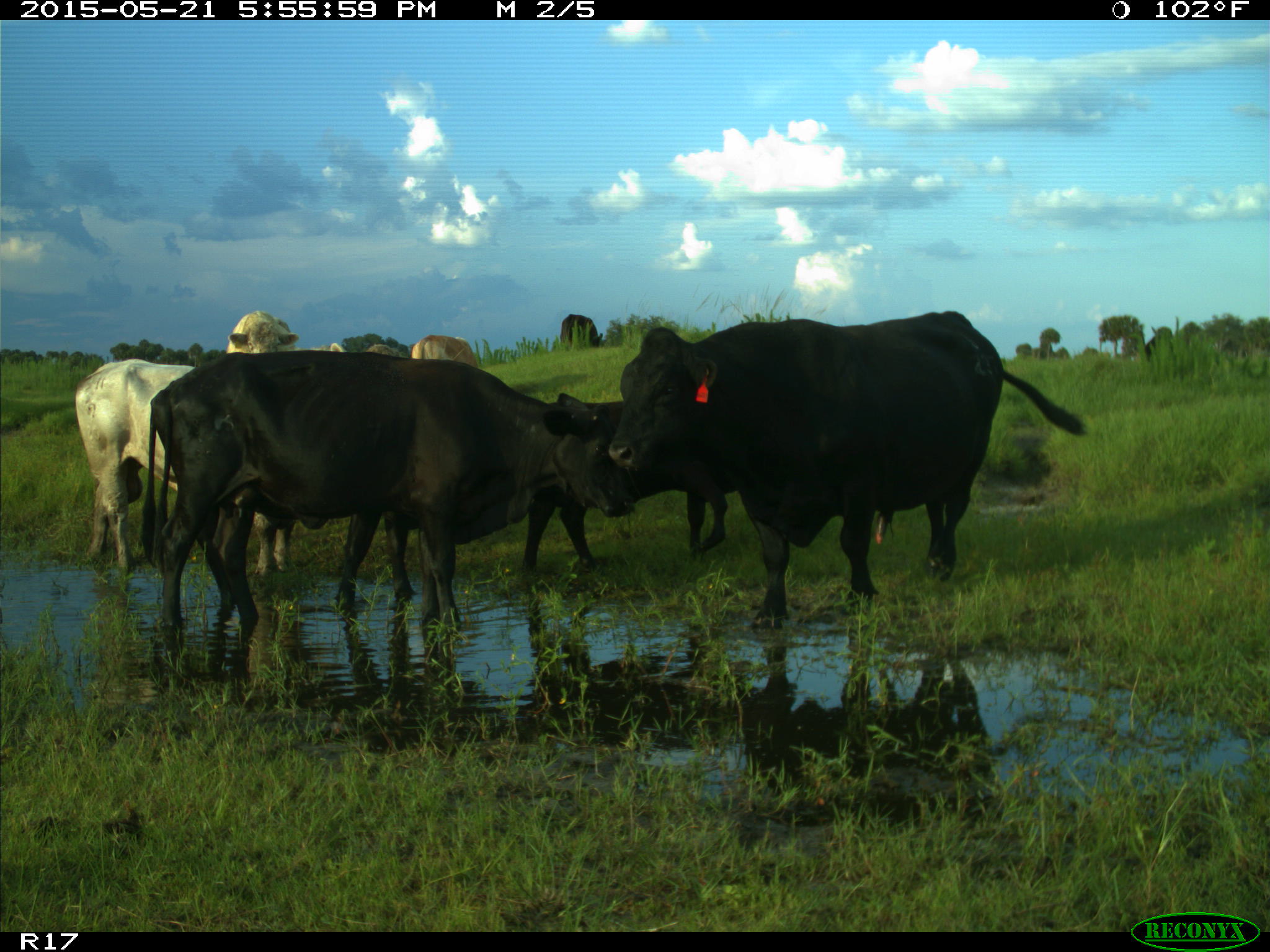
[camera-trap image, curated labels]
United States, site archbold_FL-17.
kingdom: Animalia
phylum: Chordata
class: Mammalia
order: Artiodactyla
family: Bovidae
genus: Bos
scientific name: Bos taurus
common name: domestic cow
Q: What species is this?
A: Bos taurus (domestic cow).